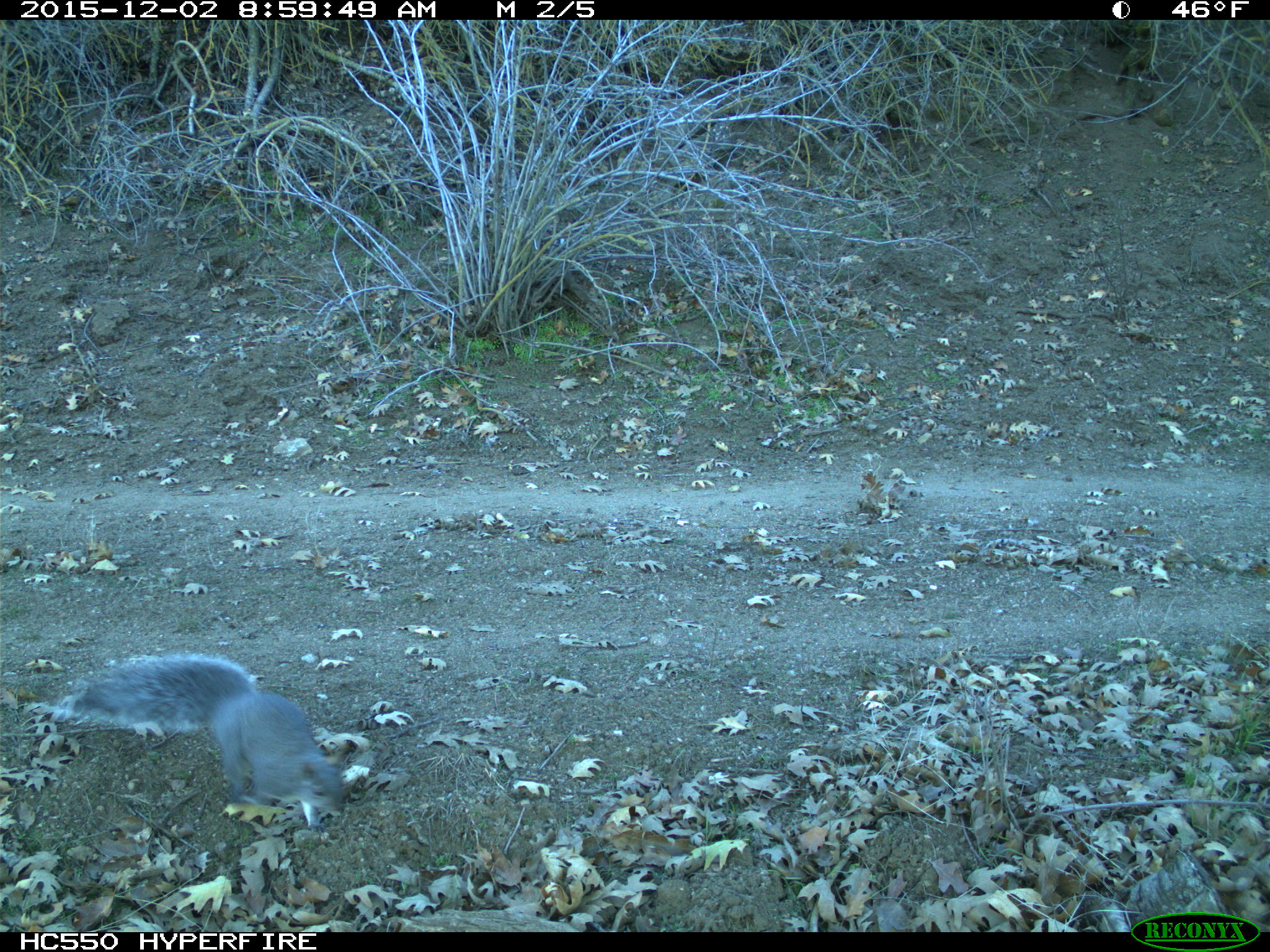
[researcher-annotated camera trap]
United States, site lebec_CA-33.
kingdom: Animalia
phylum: Chordata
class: Mammalia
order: Rodentia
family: Sciuridae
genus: Sciurus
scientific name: Sciurus carolinensis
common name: eastern gray squirrel